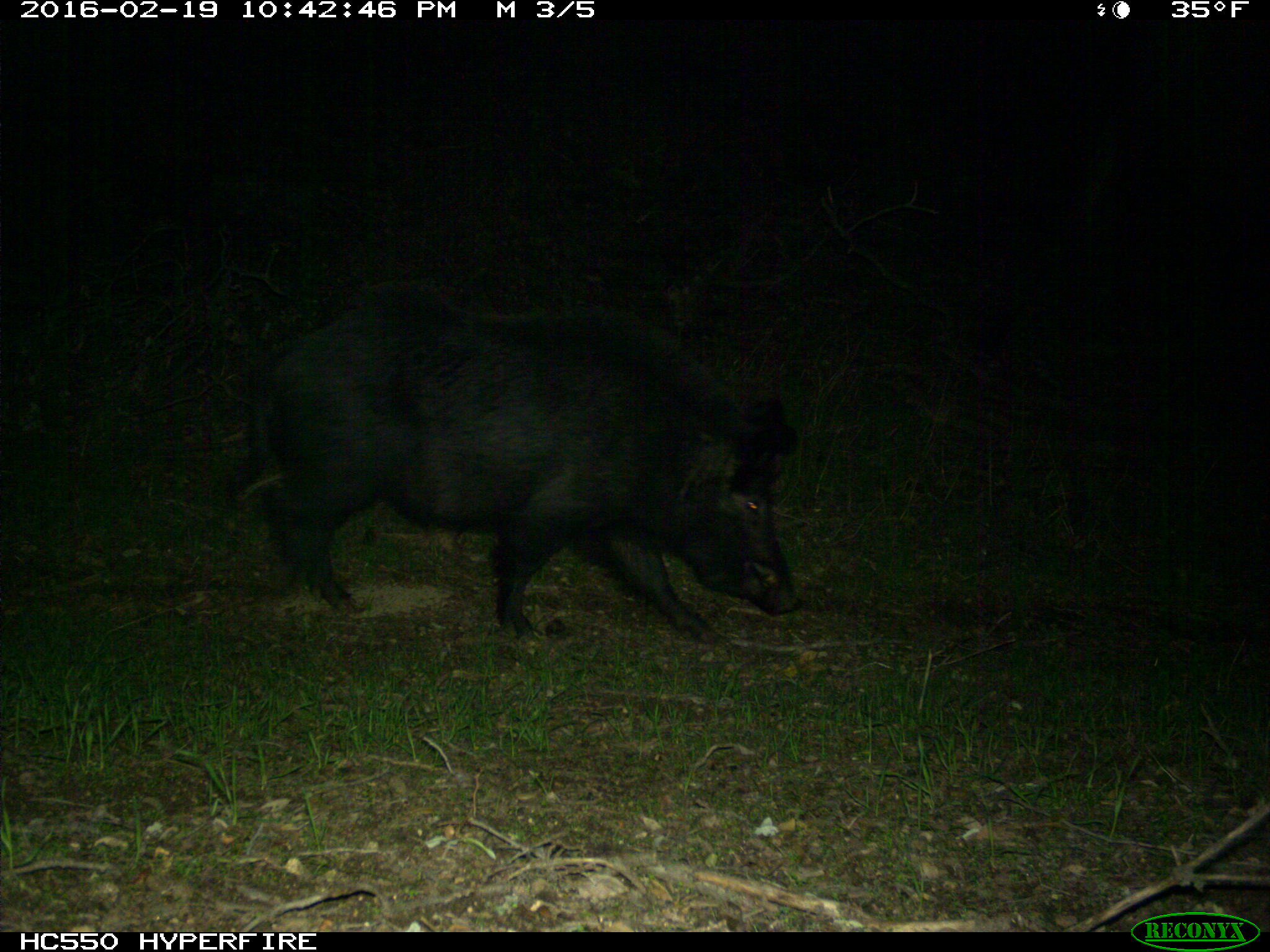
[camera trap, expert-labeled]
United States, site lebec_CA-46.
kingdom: Animalia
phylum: Chordata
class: Mammalia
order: Artiodactyla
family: Suidae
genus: Sus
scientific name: Sus scrofa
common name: wild boar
Sus scrofa (wild boar).